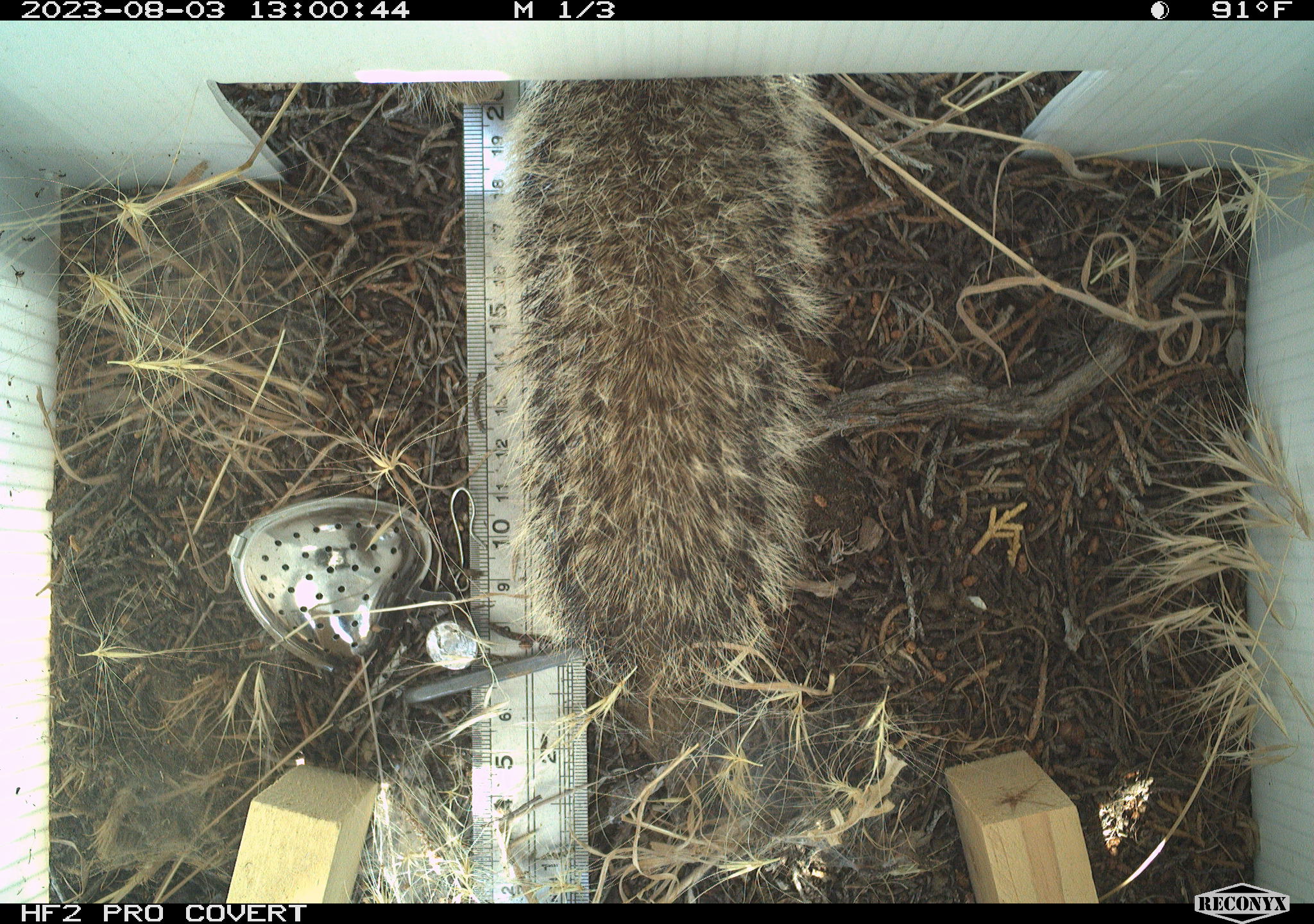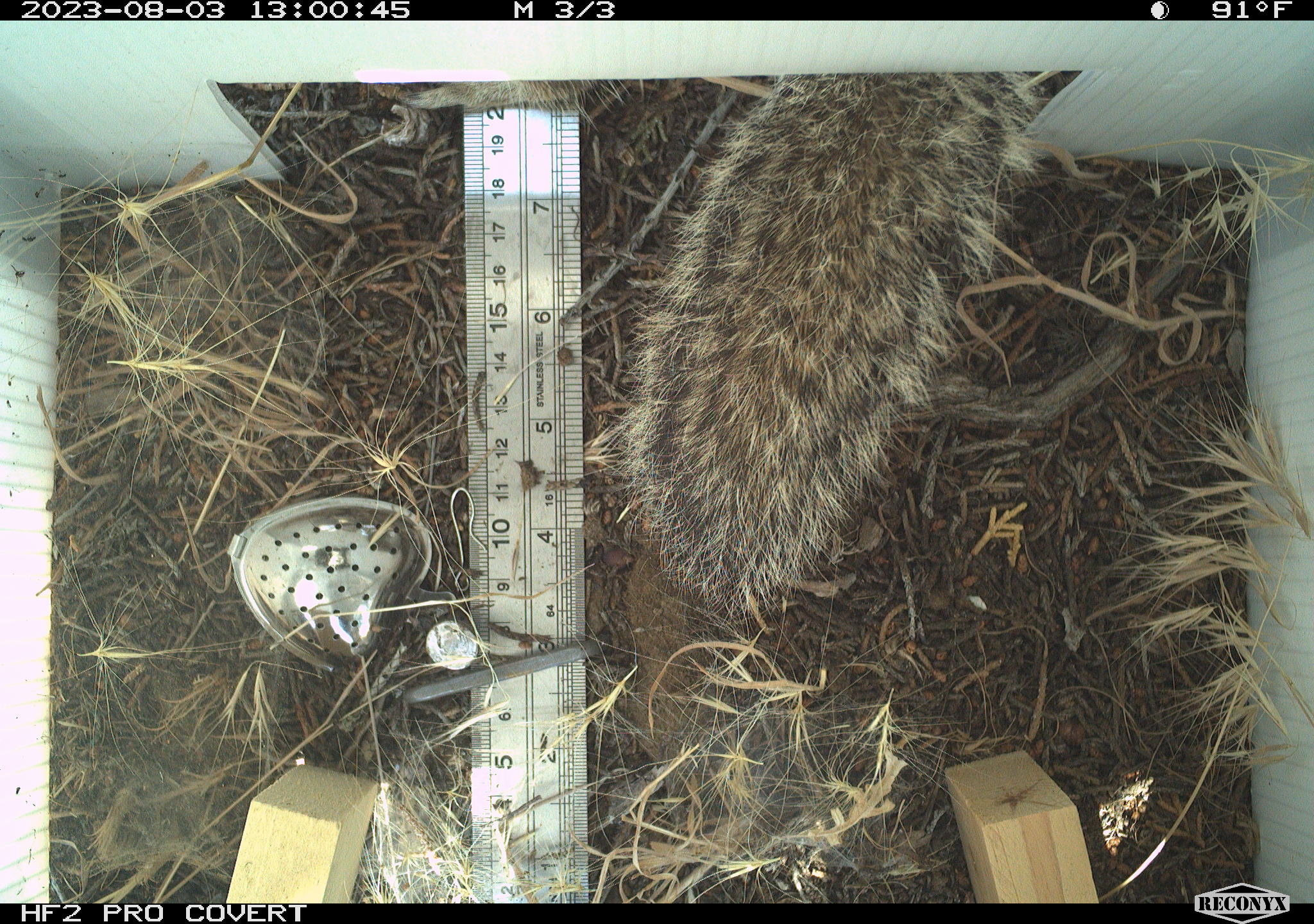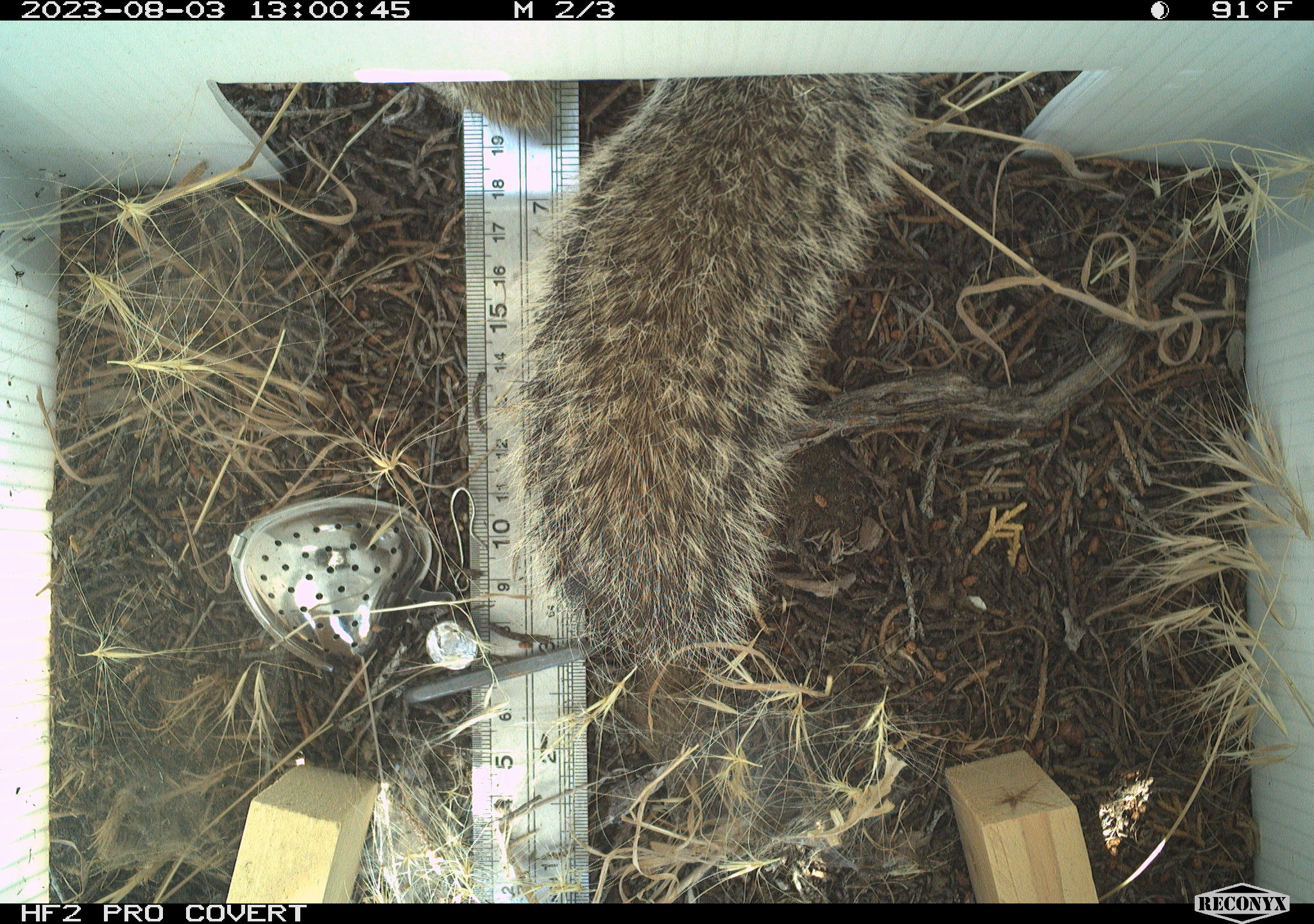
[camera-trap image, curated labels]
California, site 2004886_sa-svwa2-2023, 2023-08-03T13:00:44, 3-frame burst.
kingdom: Animalia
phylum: Chordata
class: Mammalia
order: Rodentia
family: Sciuridae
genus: Otospermophilus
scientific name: Otospermophilus beecheyi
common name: california ground squirrel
California ground squirrel (Otospermophilus beecheyi).